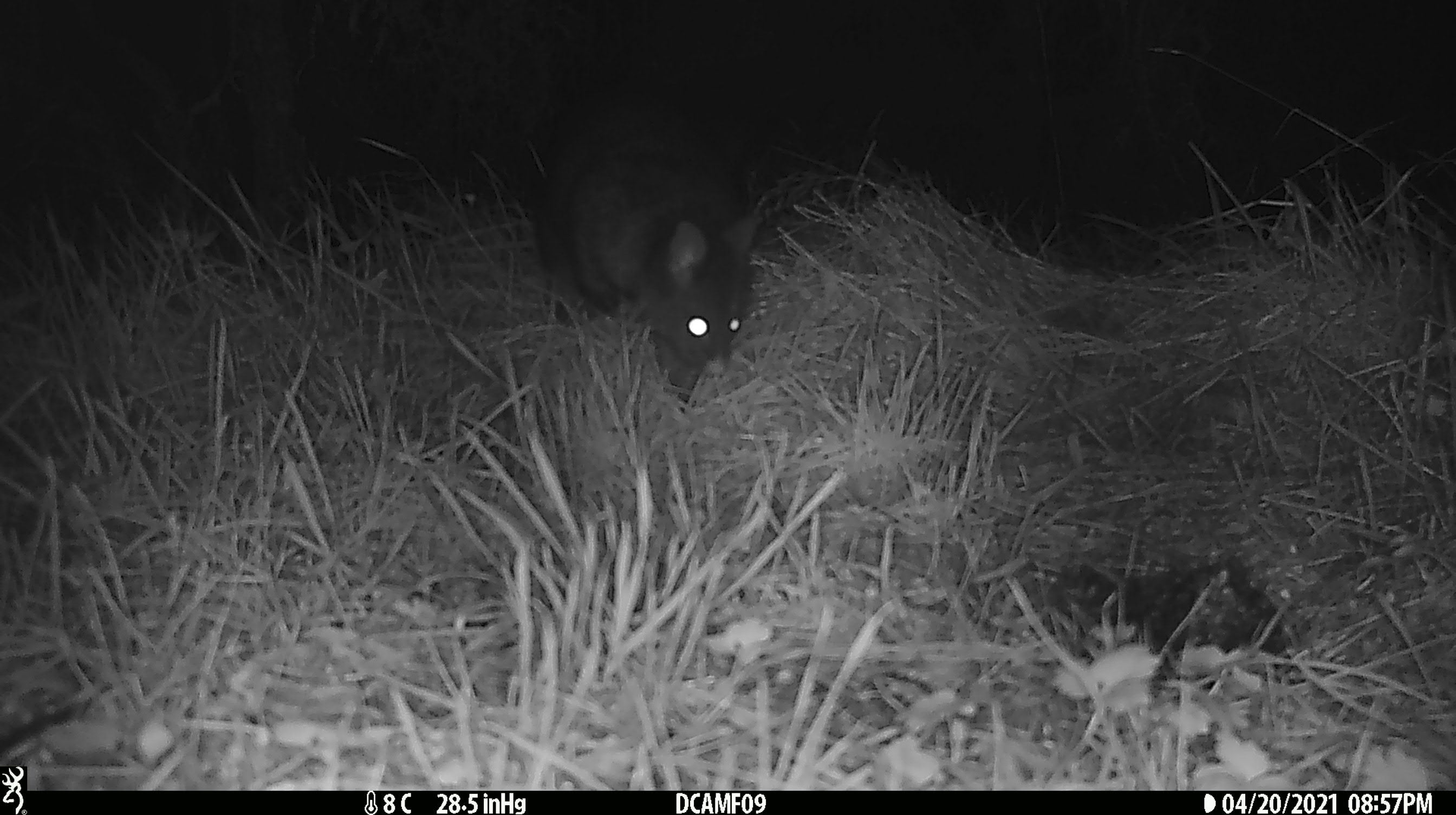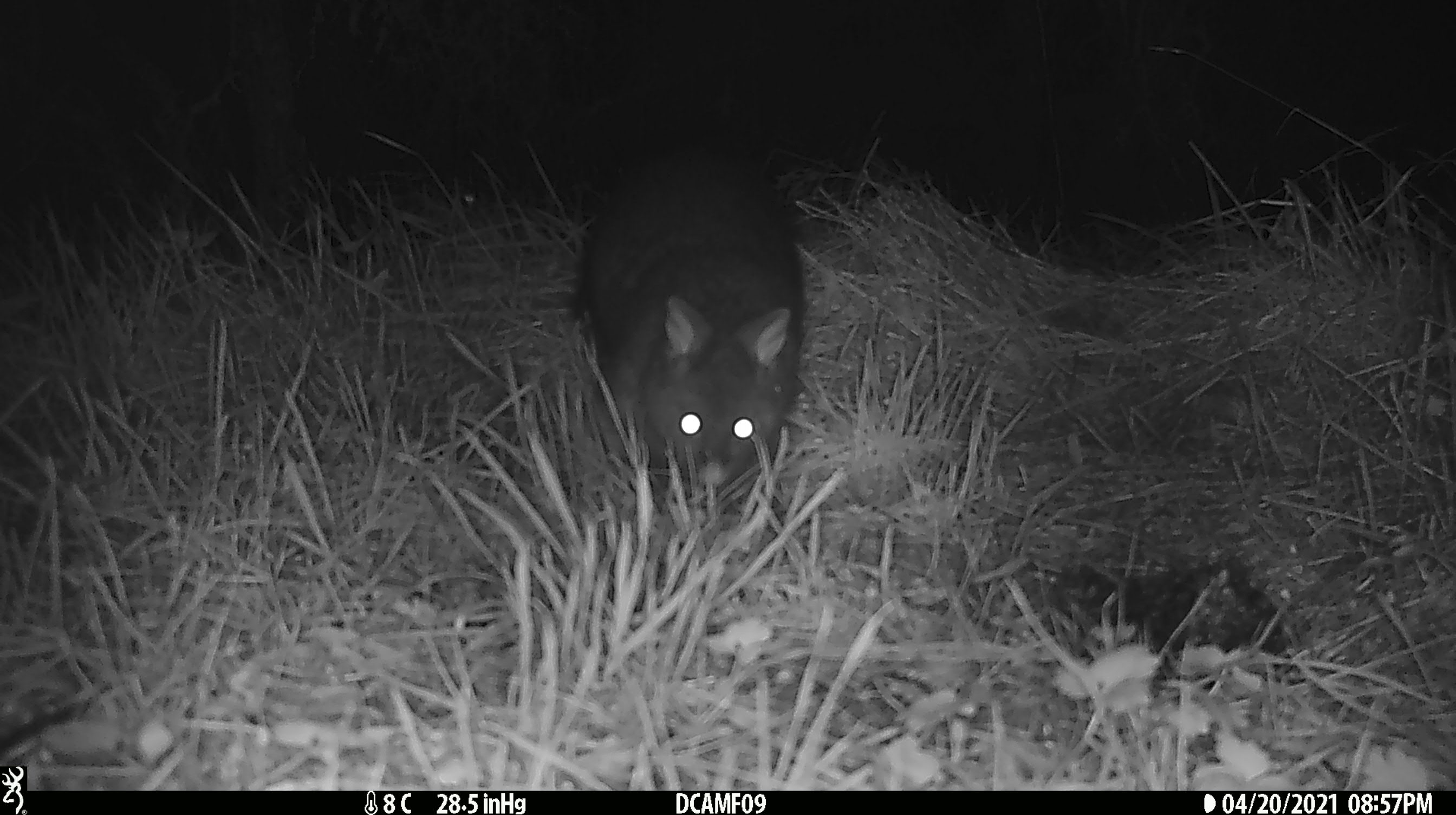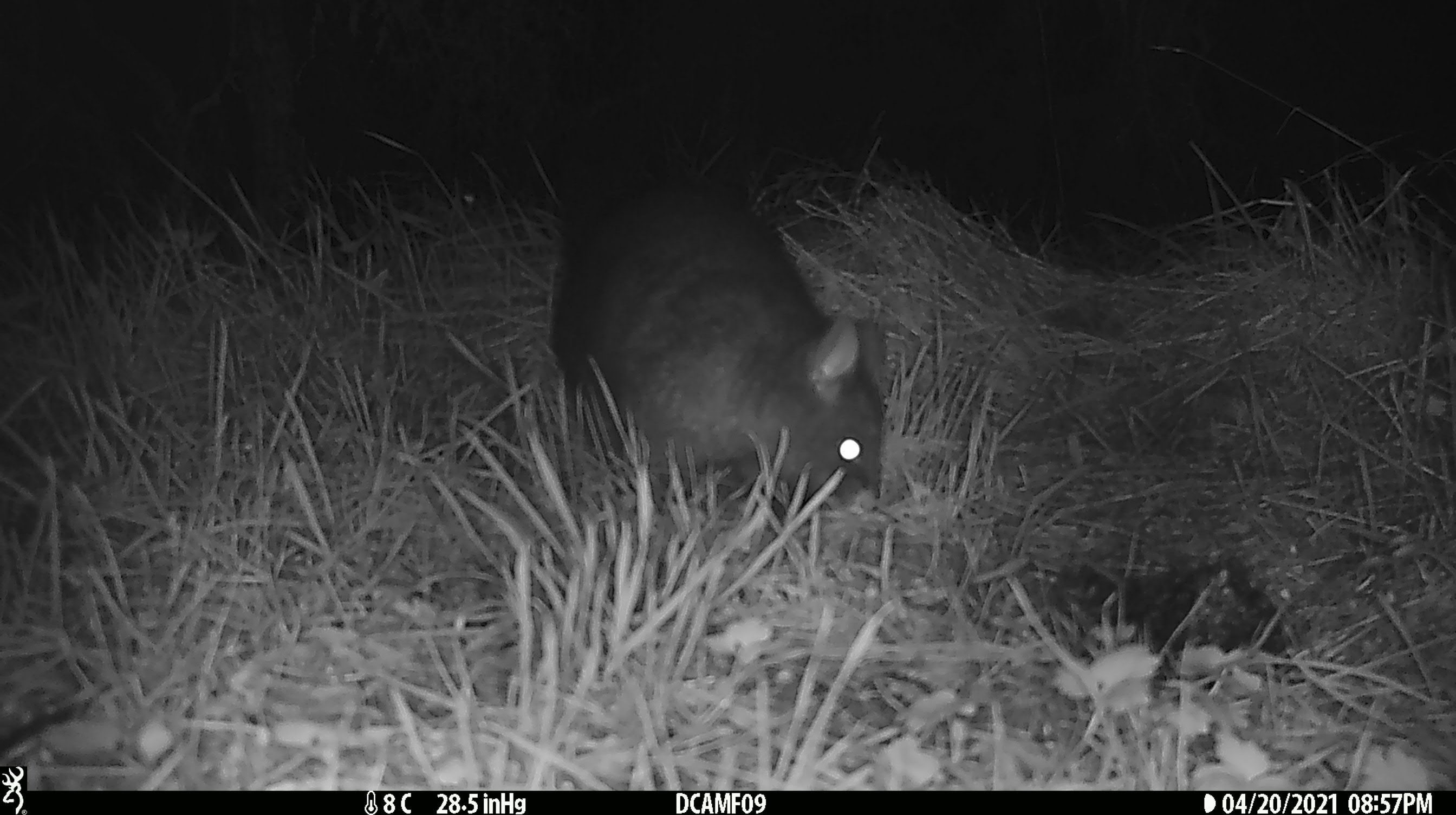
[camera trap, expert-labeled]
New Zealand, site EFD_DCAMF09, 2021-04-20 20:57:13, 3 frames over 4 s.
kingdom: Animalia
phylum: Chordata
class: Mammalia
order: Diprotodontia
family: Phalangeridae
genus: Trichosurus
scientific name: Trichosurus vulpecula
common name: common brushtail possum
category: possum